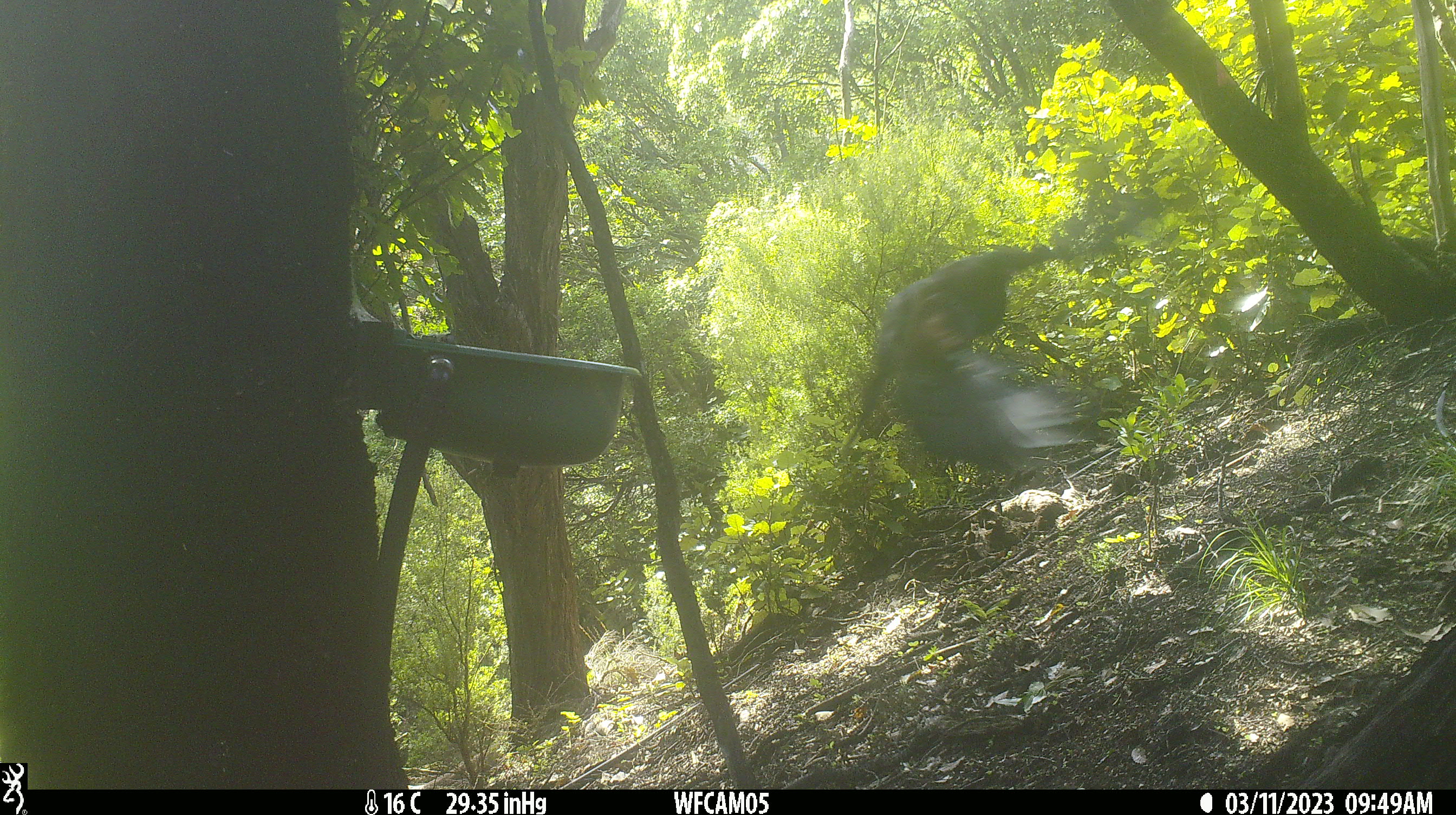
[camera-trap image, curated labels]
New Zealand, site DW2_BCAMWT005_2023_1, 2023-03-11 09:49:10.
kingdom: Animalia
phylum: Chordata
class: Aves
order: Columbiformes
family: Columbidae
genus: Hemiphaga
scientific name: Hemiphaga novaeseelandiae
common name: new zealand pigeon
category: kereru